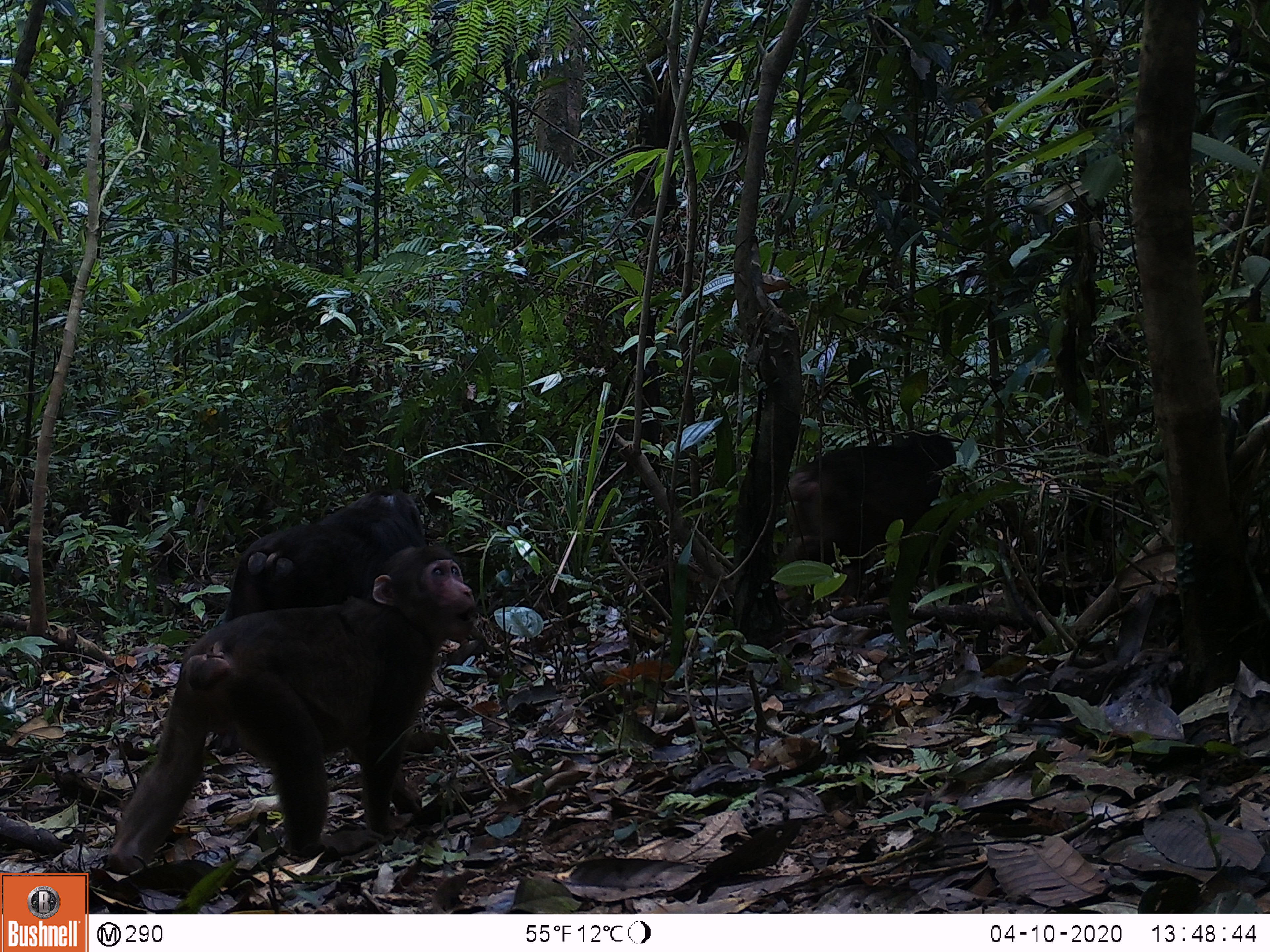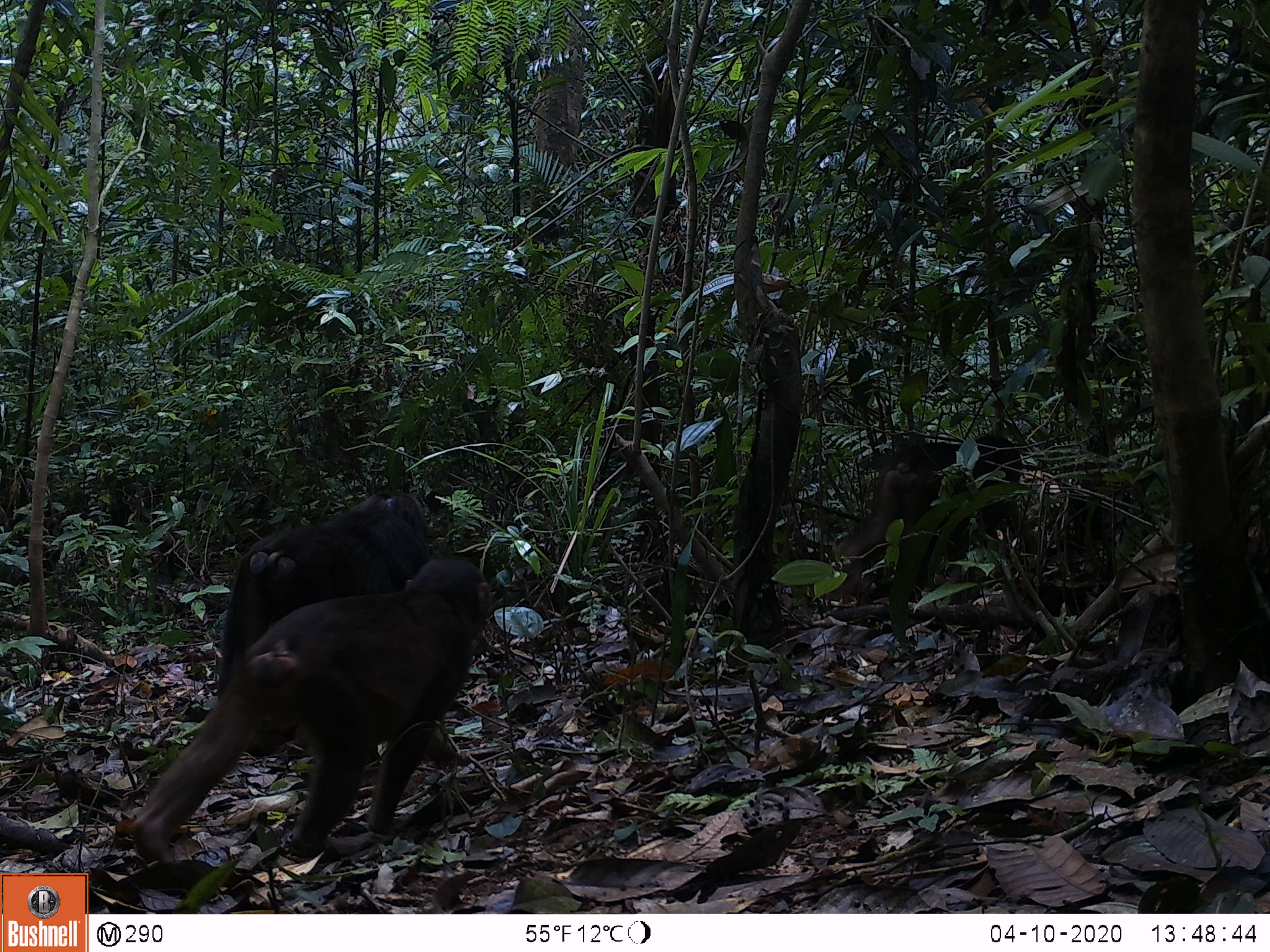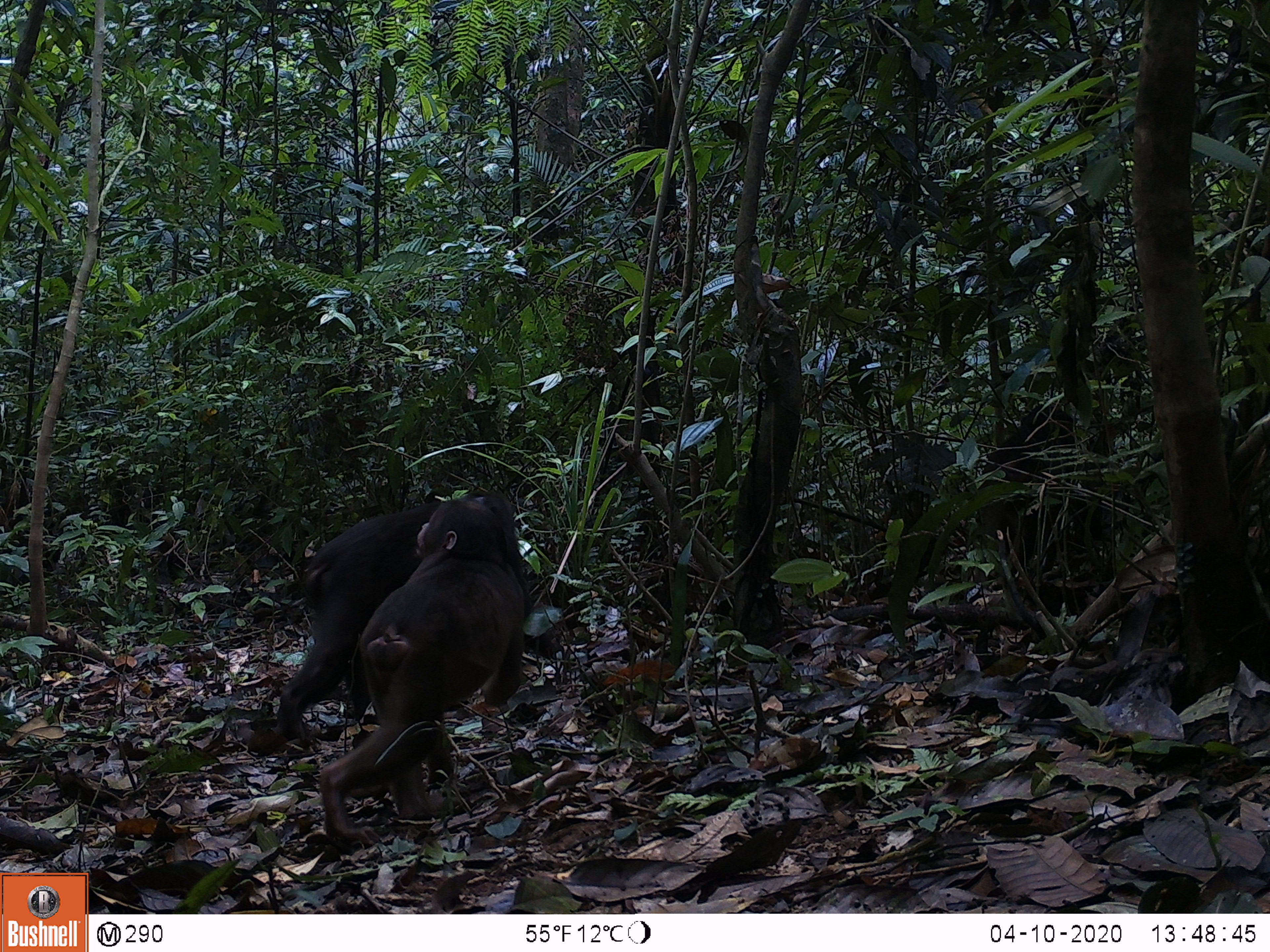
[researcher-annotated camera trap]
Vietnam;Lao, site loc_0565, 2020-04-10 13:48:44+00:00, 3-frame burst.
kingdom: Animalia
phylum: Chordata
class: Mammalia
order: Primates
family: Cercopithecidae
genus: Macaca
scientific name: Macaca arctoides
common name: stump-tailed macaque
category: stump tailed macaque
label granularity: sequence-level